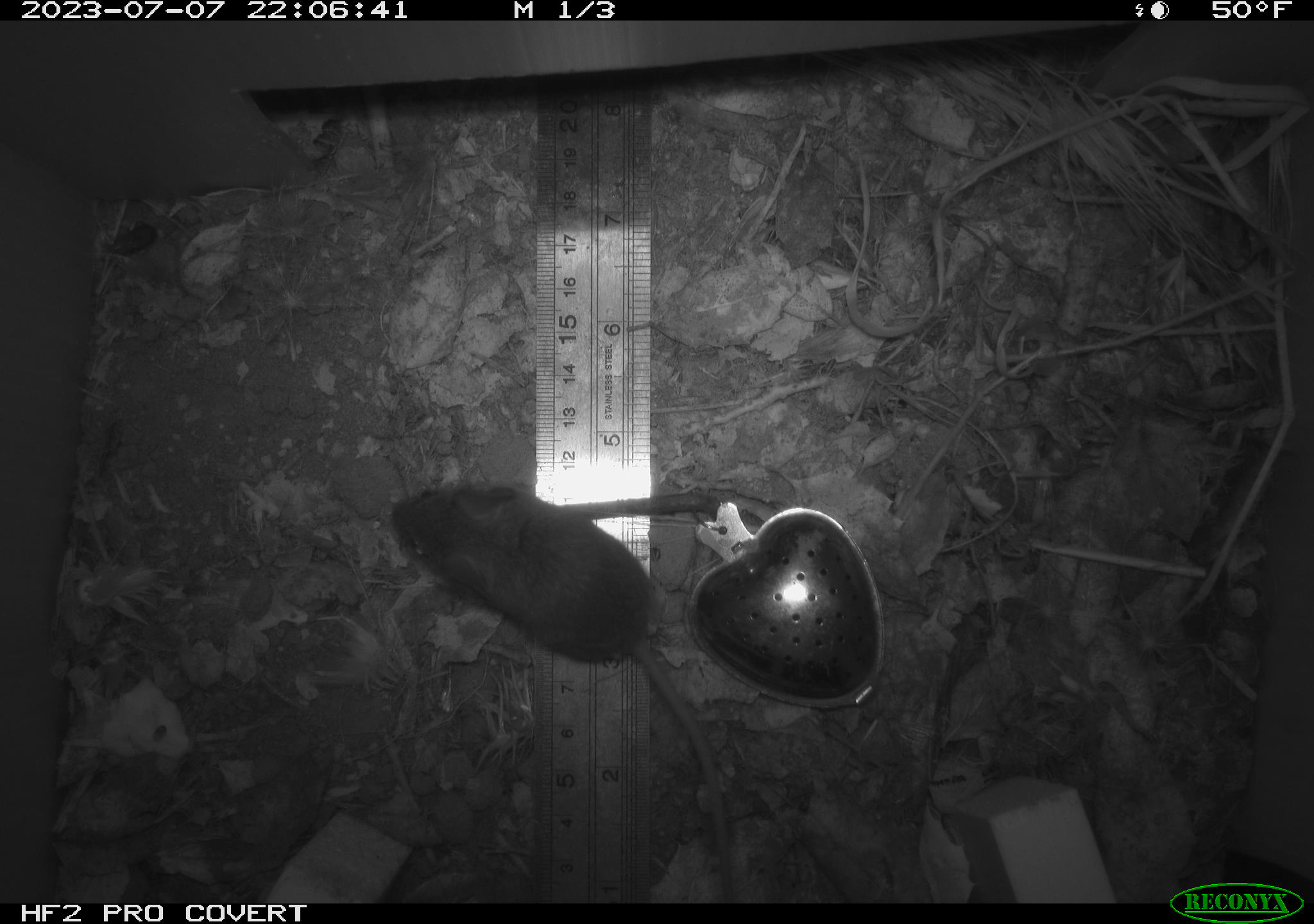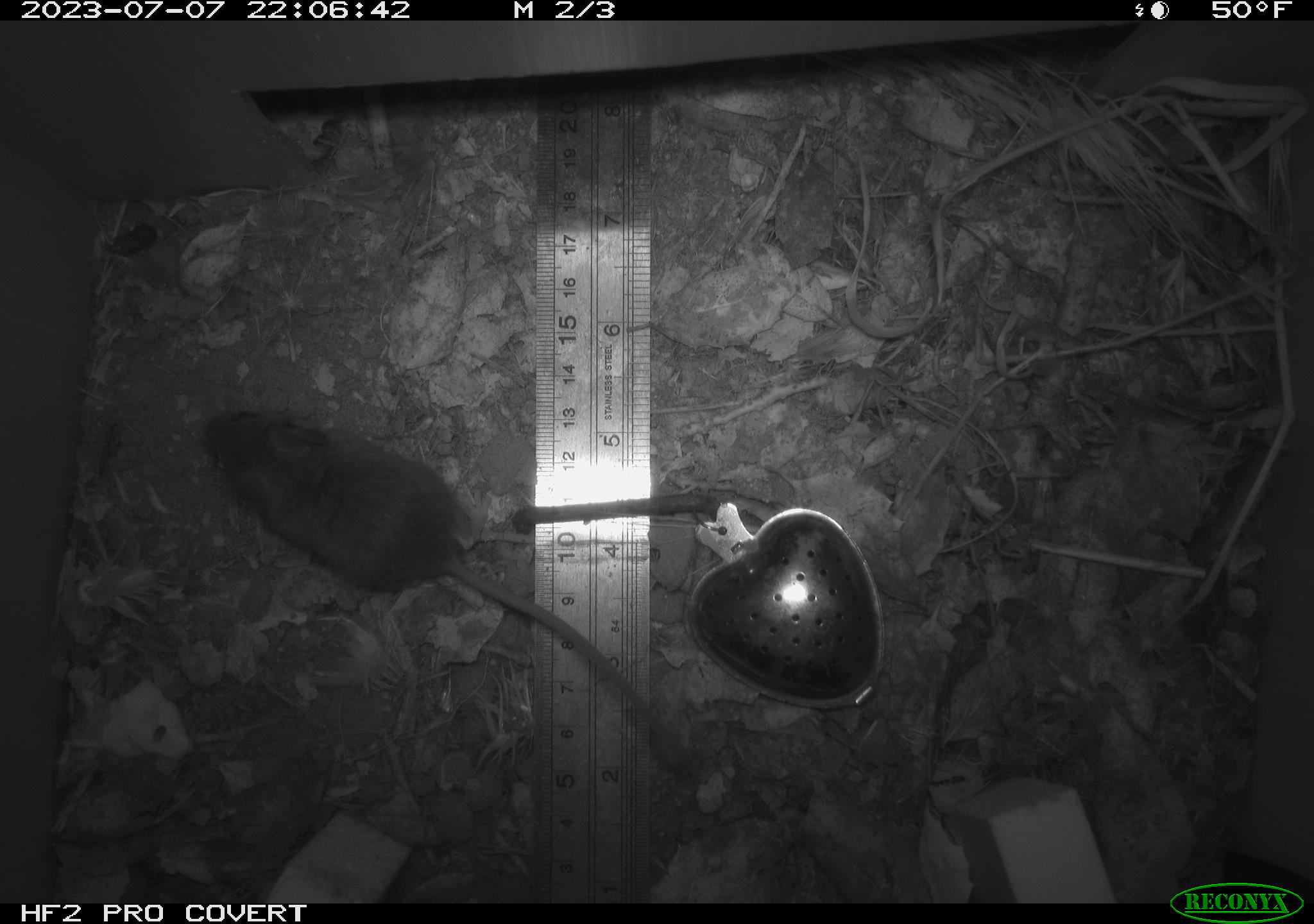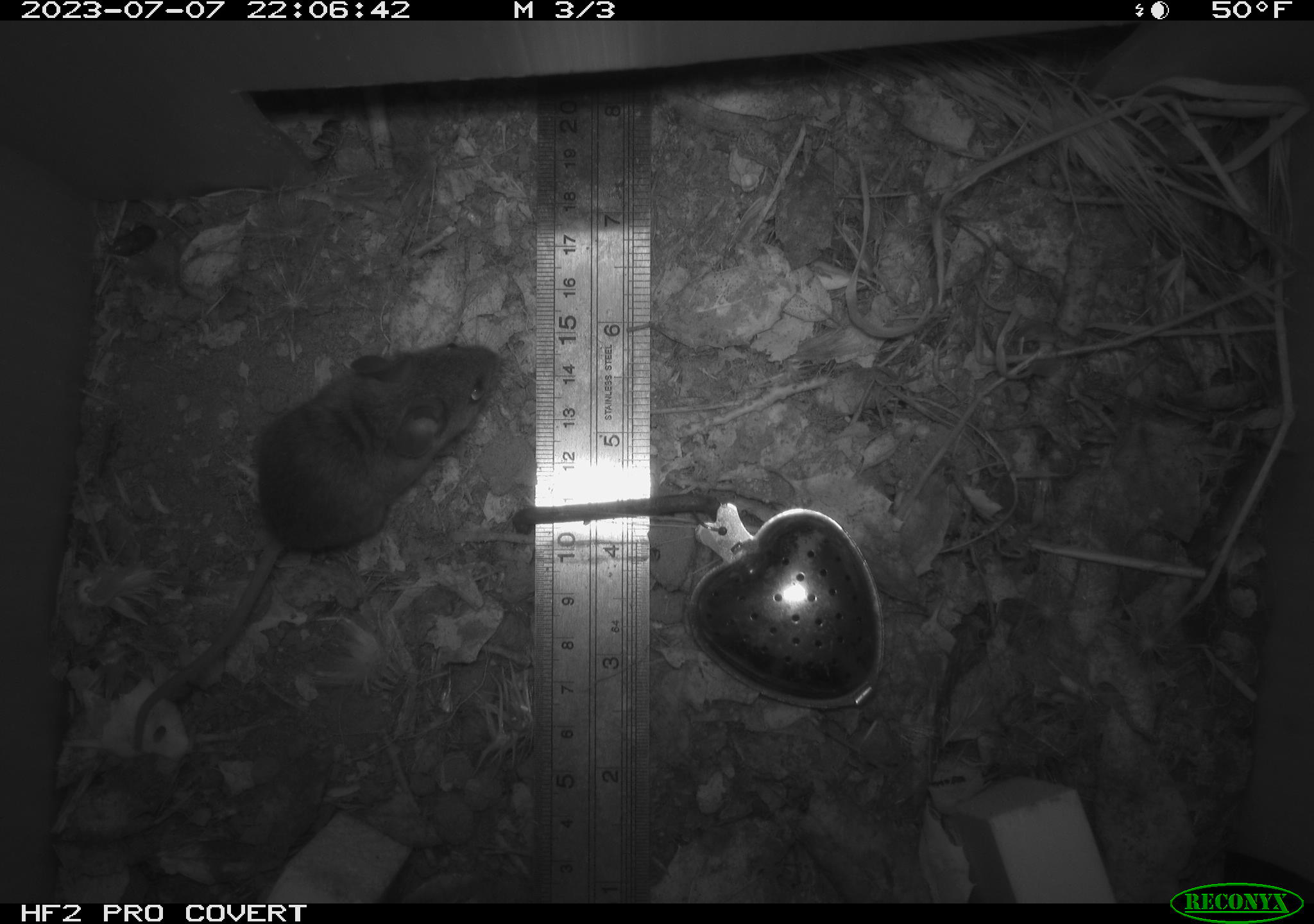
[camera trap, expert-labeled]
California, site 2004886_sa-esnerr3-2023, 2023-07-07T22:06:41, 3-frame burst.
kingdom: Animalia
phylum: Chordata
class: Mammalia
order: Rodentia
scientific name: Rodentia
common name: mouse species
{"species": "mouse species (Rodentia)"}